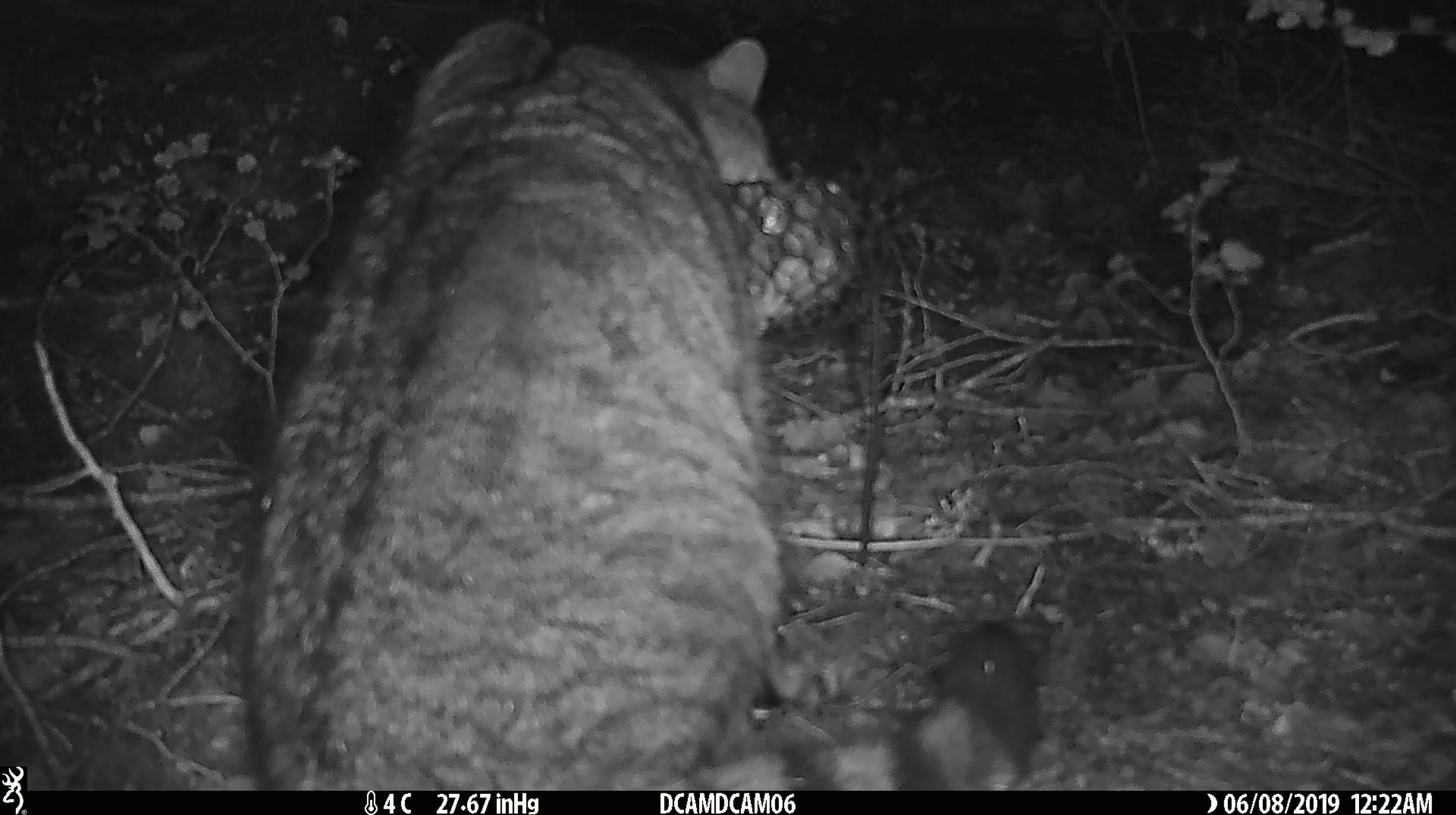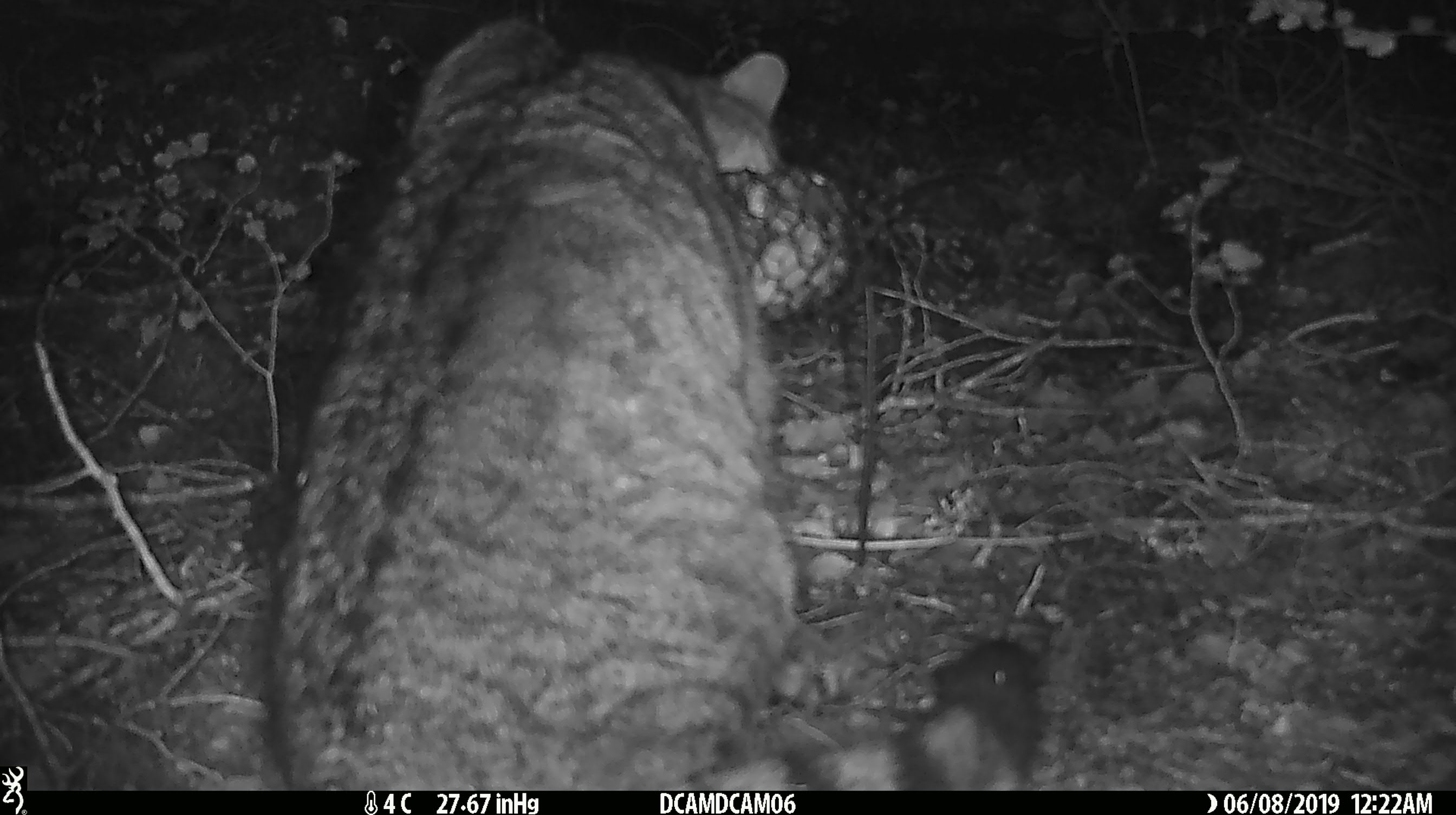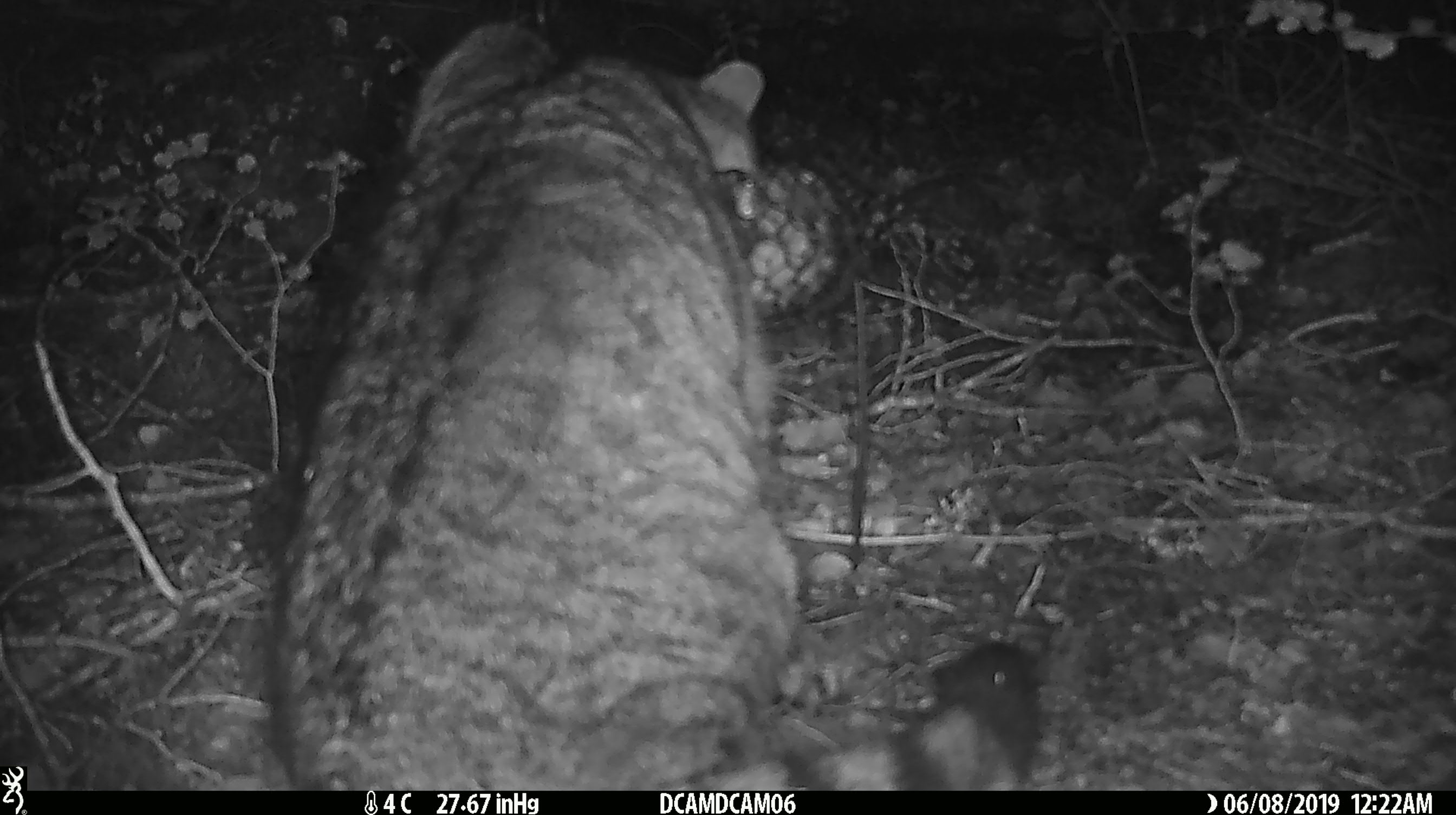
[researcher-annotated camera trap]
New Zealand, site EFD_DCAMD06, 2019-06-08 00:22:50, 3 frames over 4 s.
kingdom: Animalia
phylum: Chordata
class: Mammalia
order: Carnivora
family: Felidae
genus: Felis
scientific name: Felis catus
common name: domestic cat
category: cat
Cat (domestic cat) (Felis catus).